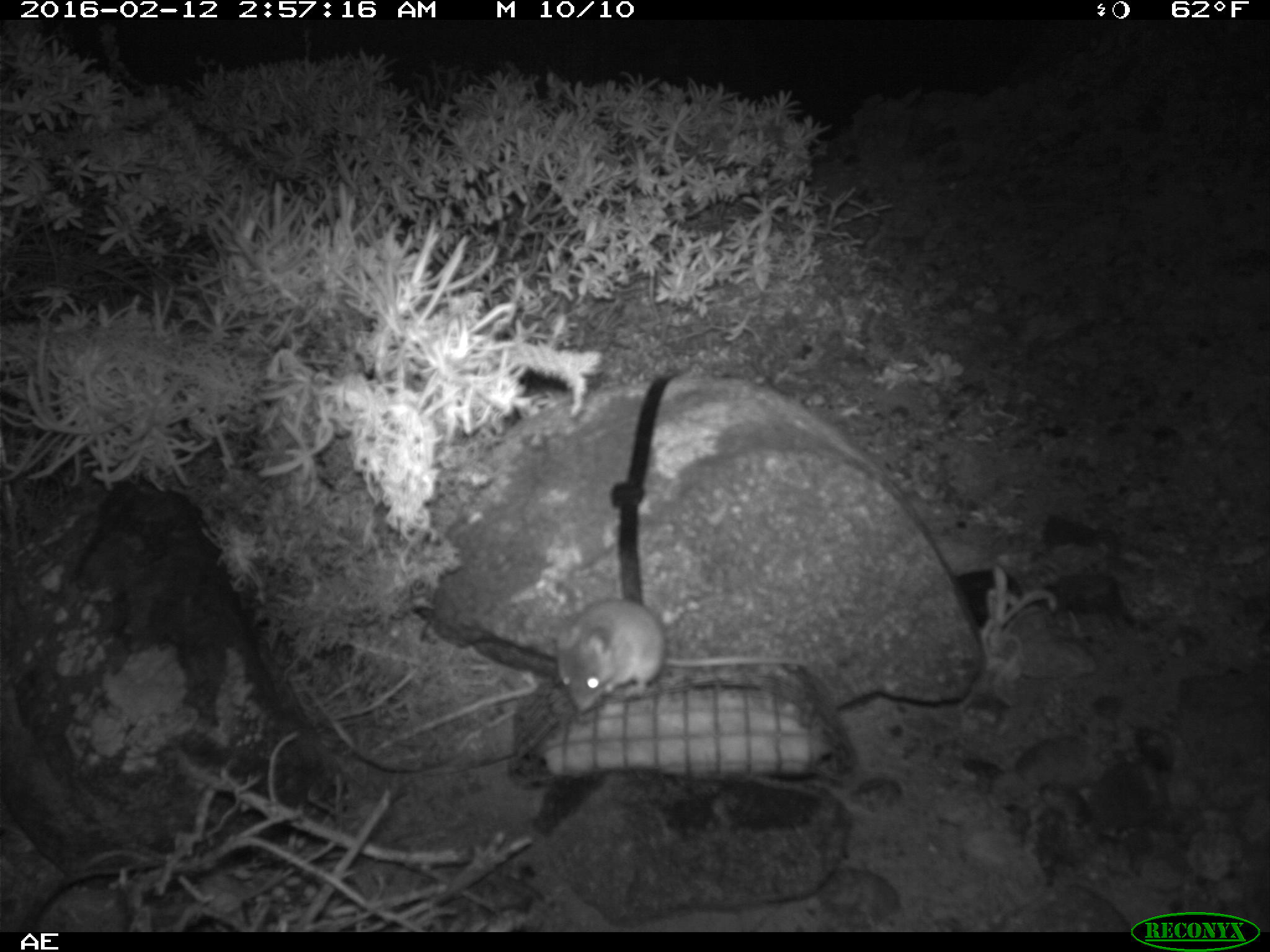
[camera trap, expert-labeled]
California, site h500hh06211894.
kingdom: Animalia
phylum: Chordata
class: Mammalia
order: Rodentia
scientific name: Rodentia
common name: rodent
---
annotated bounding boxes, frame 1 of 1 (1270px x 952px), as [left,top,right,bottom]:
rodent: [556,597,810,713]